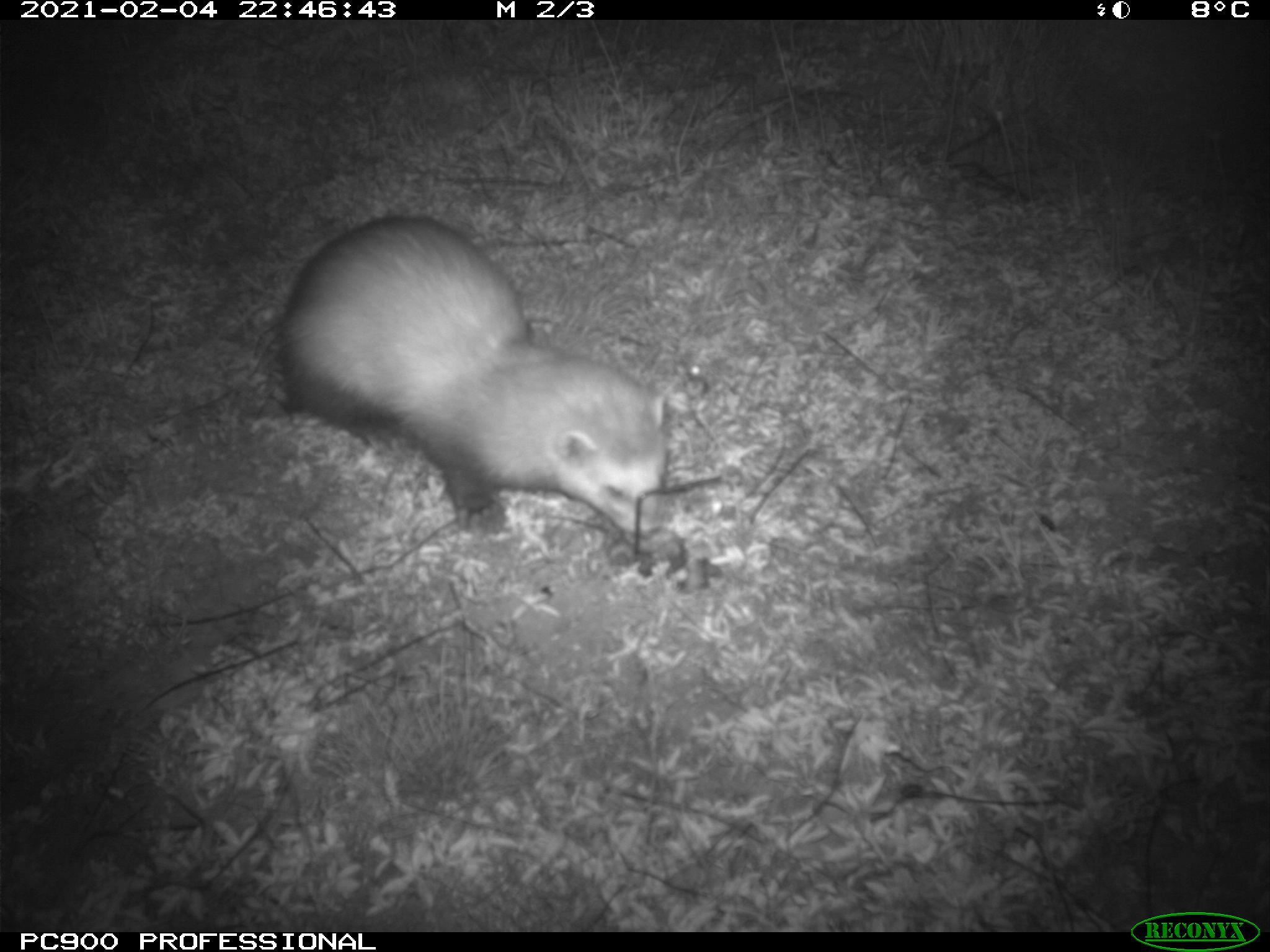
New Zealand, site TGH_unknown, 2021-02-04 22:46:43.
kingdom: Animalia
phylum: Chordata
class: Mammalia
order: Carnivora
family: Mustelidae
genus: Mustela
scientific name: Mustela furo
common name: ferret